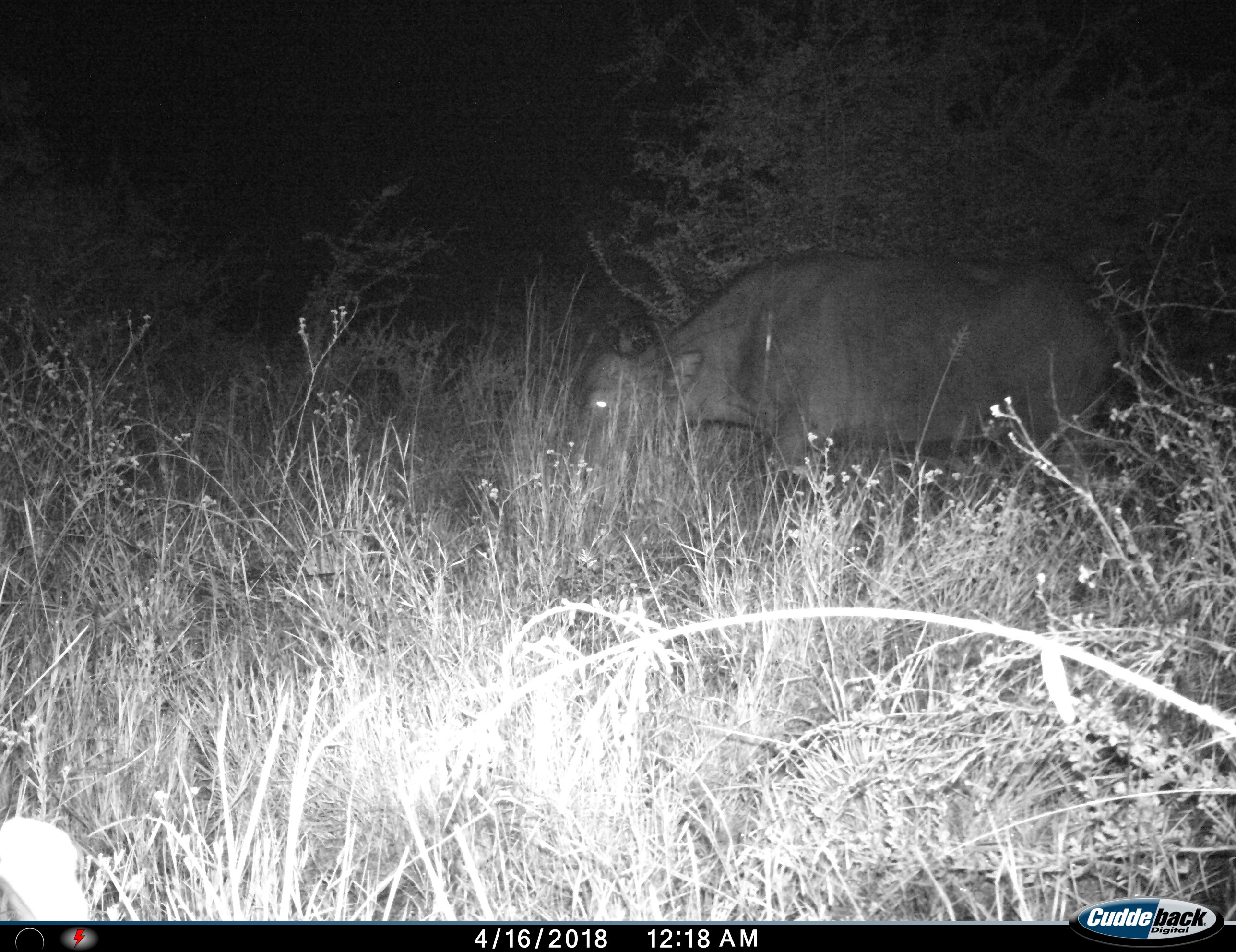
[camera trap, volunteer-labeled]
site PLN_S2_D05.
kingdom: Animalia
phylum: Chordata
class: Mammalia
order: Artiodactyla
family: Bovidae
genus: Syncerus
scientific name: Syncerus caffer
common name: african buffalo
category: buffalo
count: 1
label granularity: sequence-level